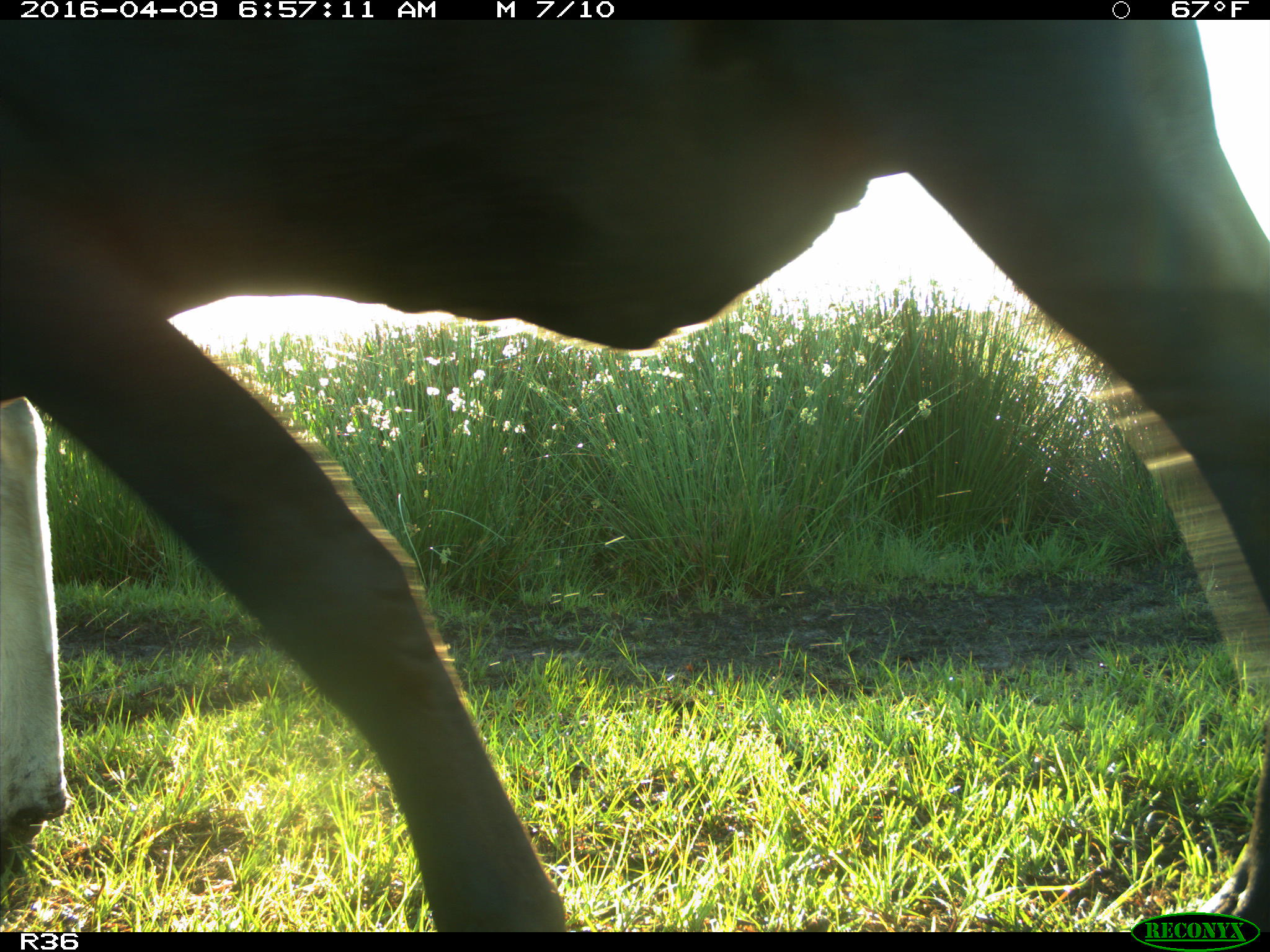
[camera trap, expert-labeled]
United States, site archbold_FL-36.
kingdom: Animalia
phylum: Chordata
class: Mammalia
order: Artiodactyla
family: Bovidae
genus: Bos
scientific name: Bos taurus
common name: domestic cow